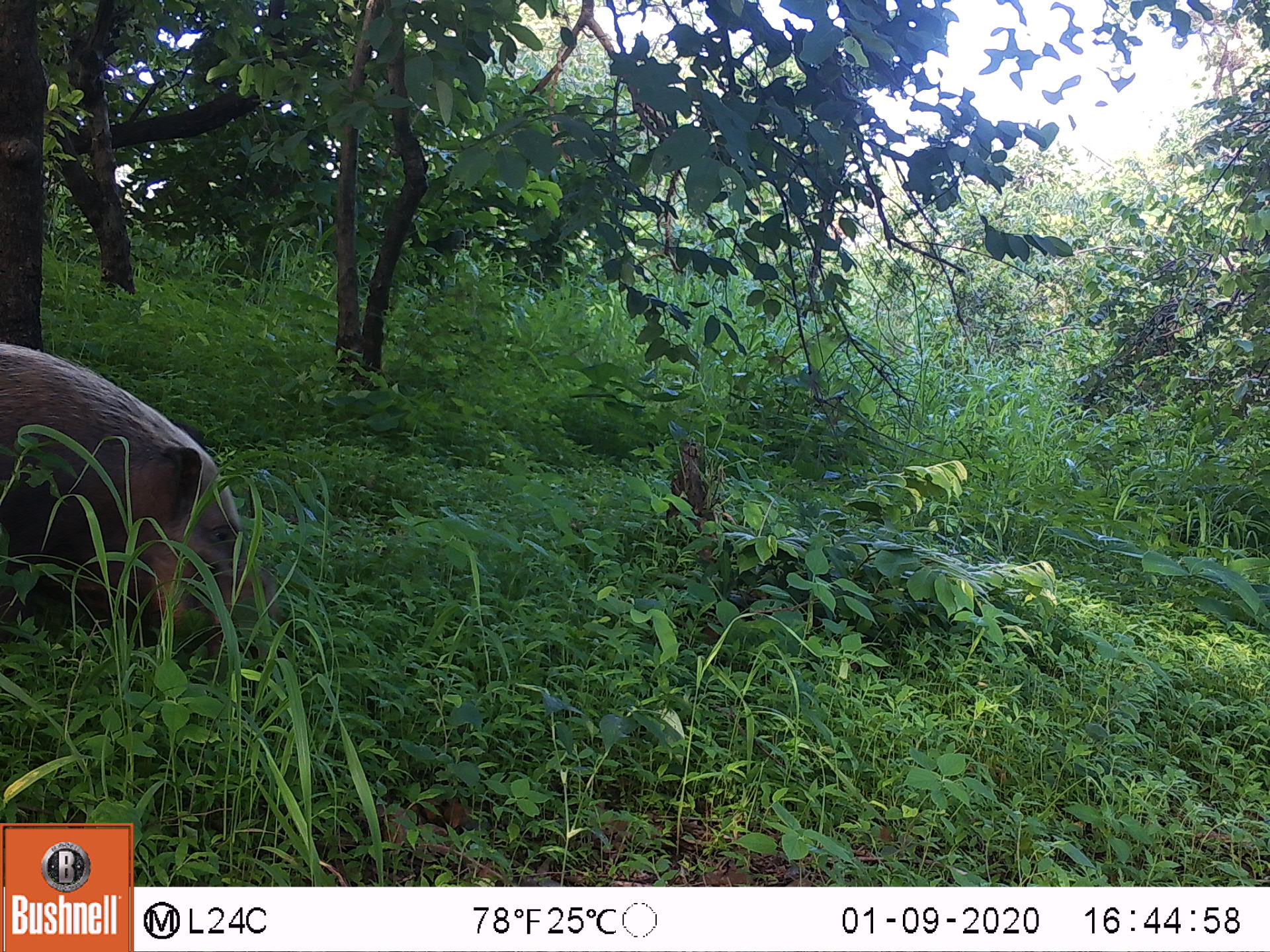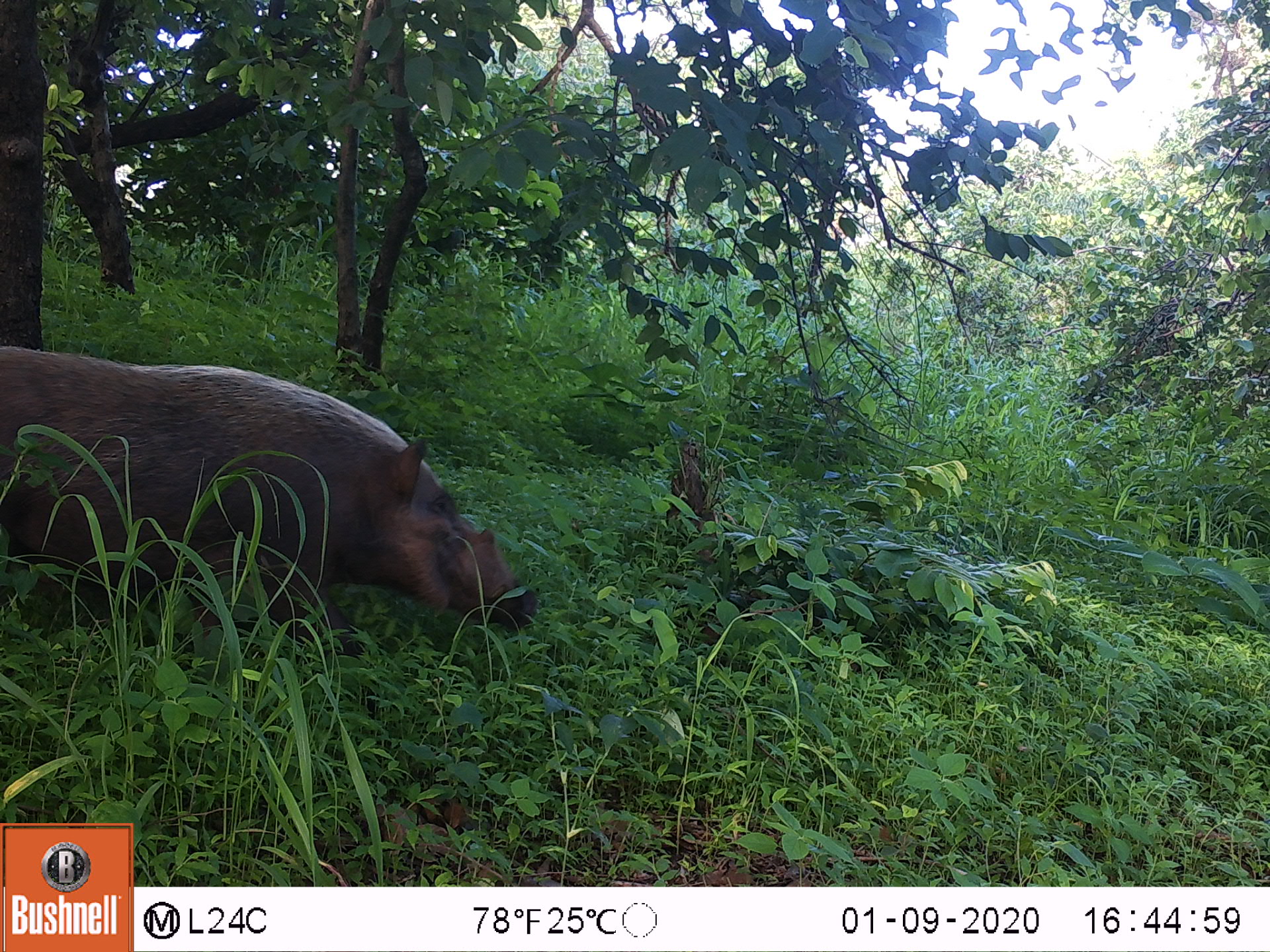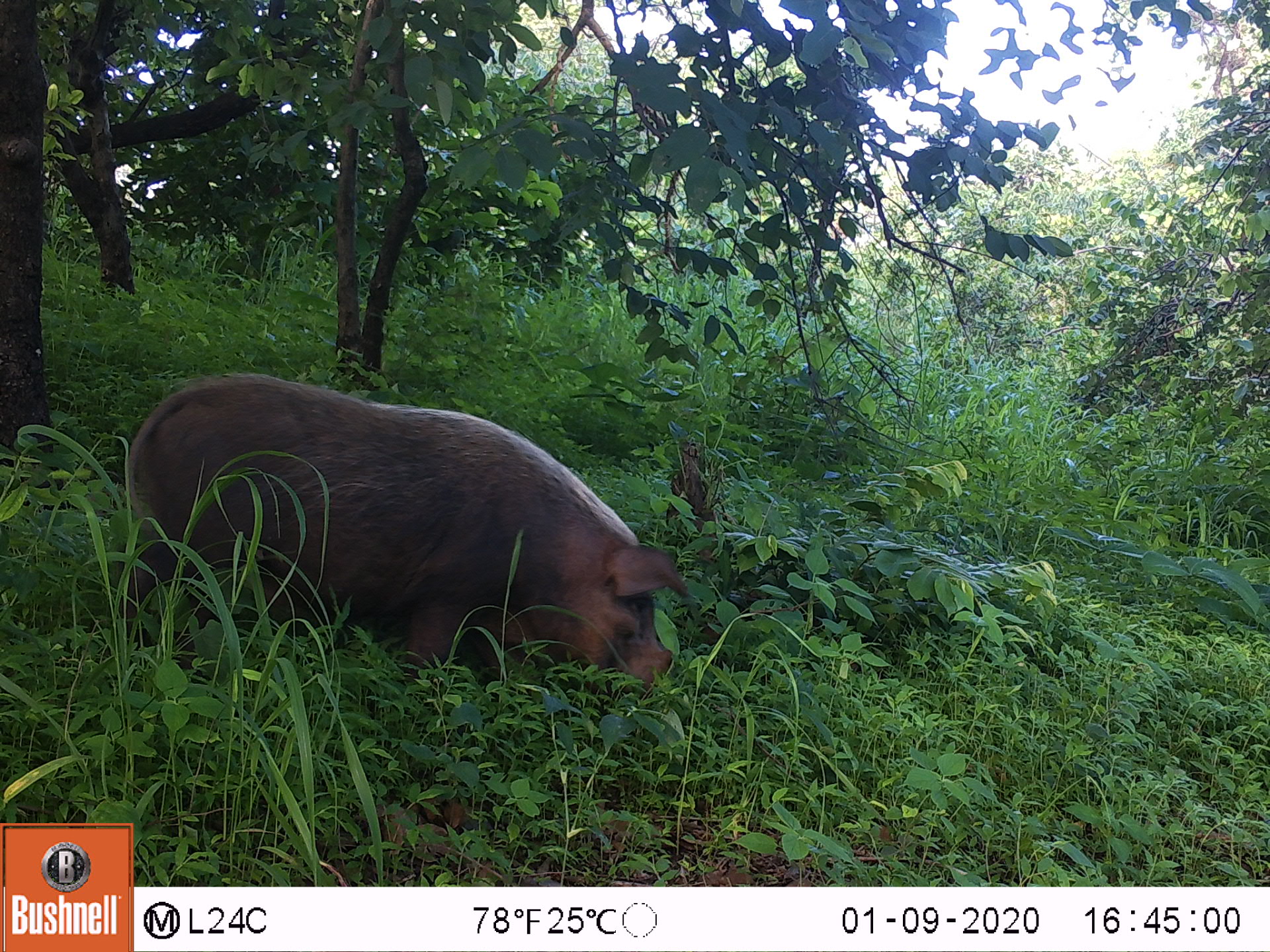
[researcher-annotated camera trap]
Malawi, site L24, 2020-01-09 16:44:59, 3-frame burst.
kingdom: Animalia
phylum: Chordata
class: Mammalia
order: Artiodactyla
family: Suidae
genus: Potamochoerus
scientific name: Potamochoerus larvatus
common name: bushpig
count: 1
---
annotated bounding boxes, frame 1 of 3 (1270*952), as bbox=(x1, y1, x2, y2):
bushpig: bbox=(0, 338, 299, 671)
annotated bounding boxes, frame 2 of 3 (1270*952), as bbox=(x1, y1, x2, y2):
bushpig: bbox=(1, 336, 543, 642)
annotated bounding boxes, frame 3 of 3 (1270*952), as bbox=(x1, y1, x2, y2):
bushpig: bbox=(125, 358, 695, 707)